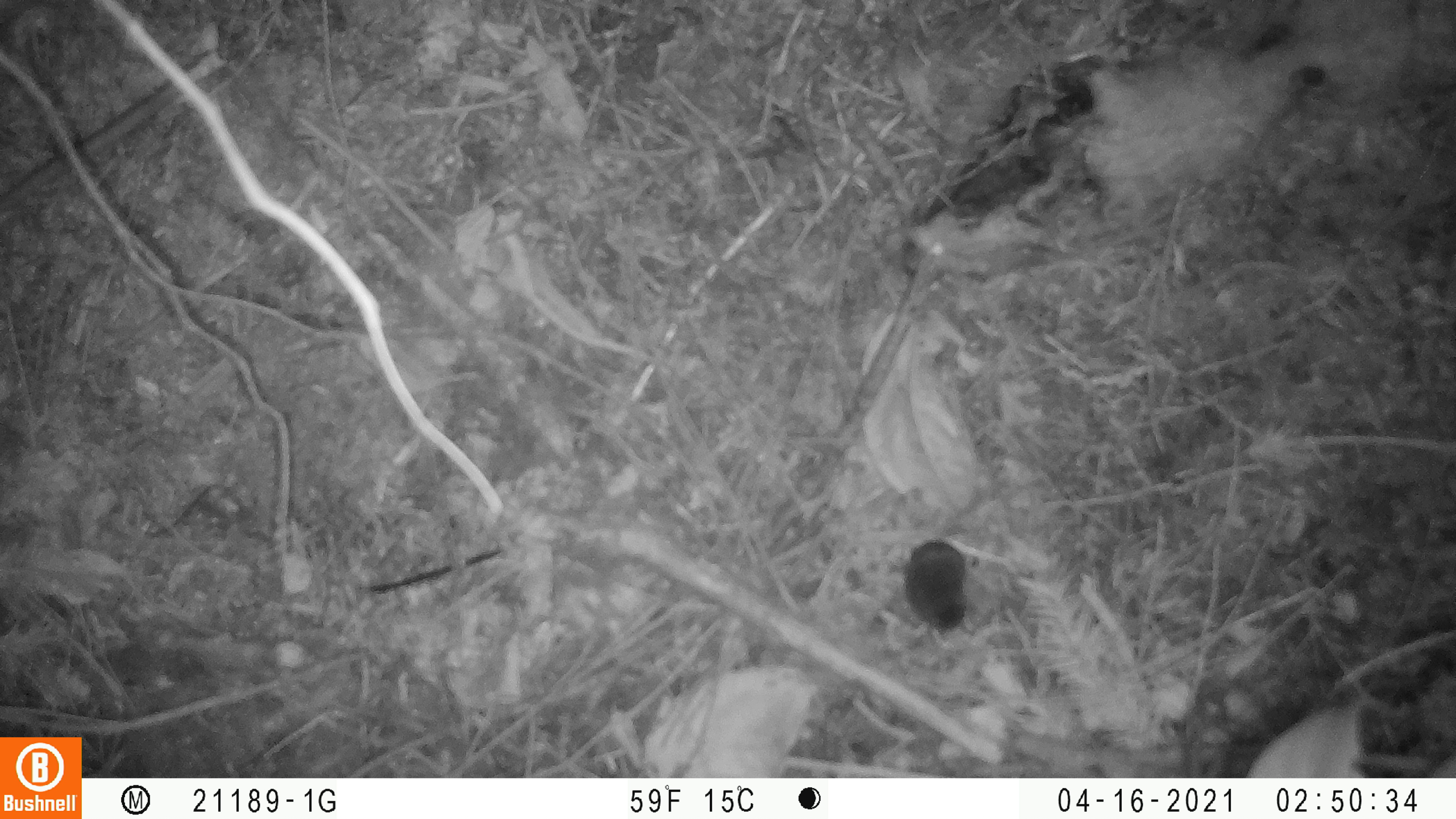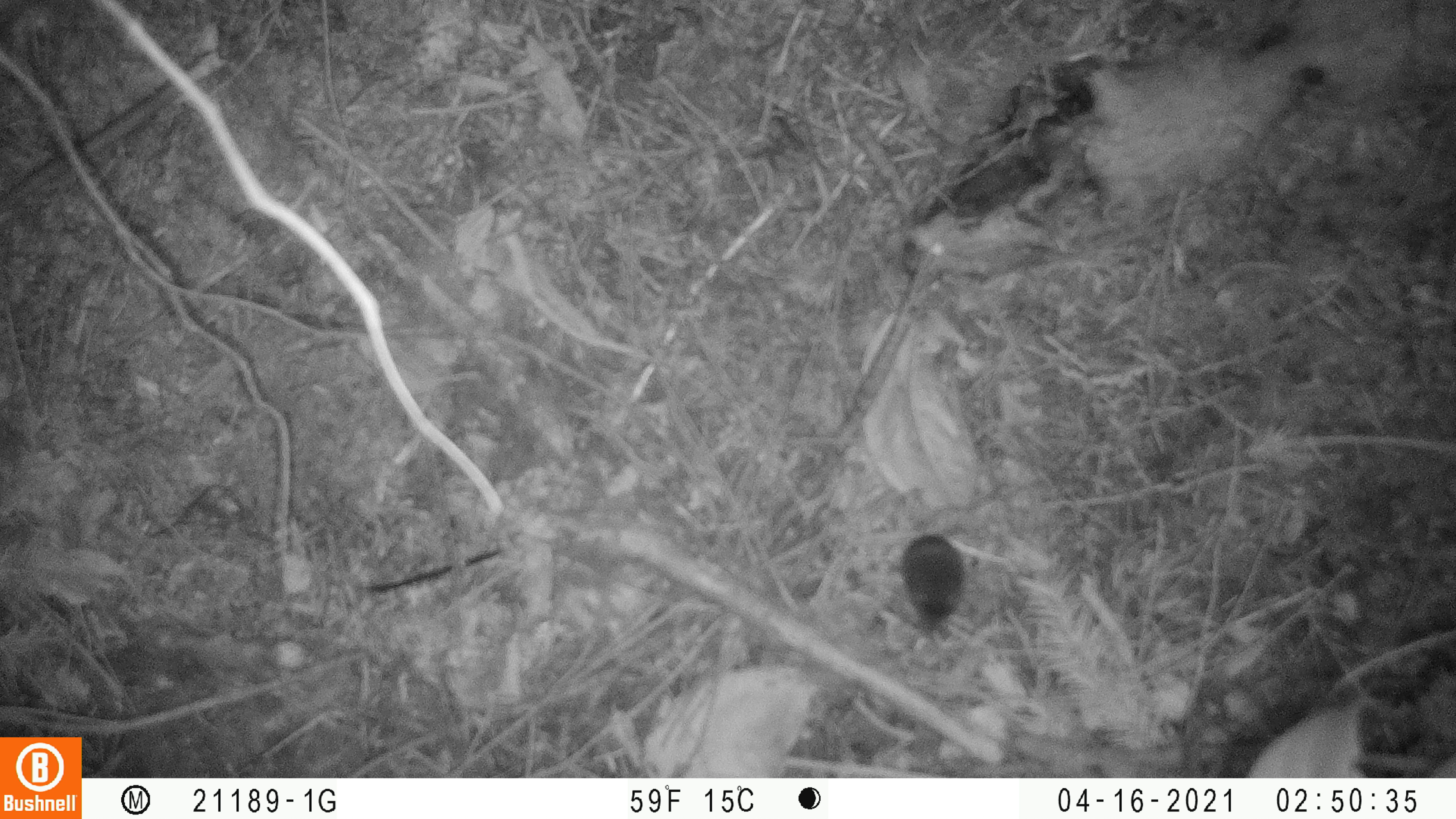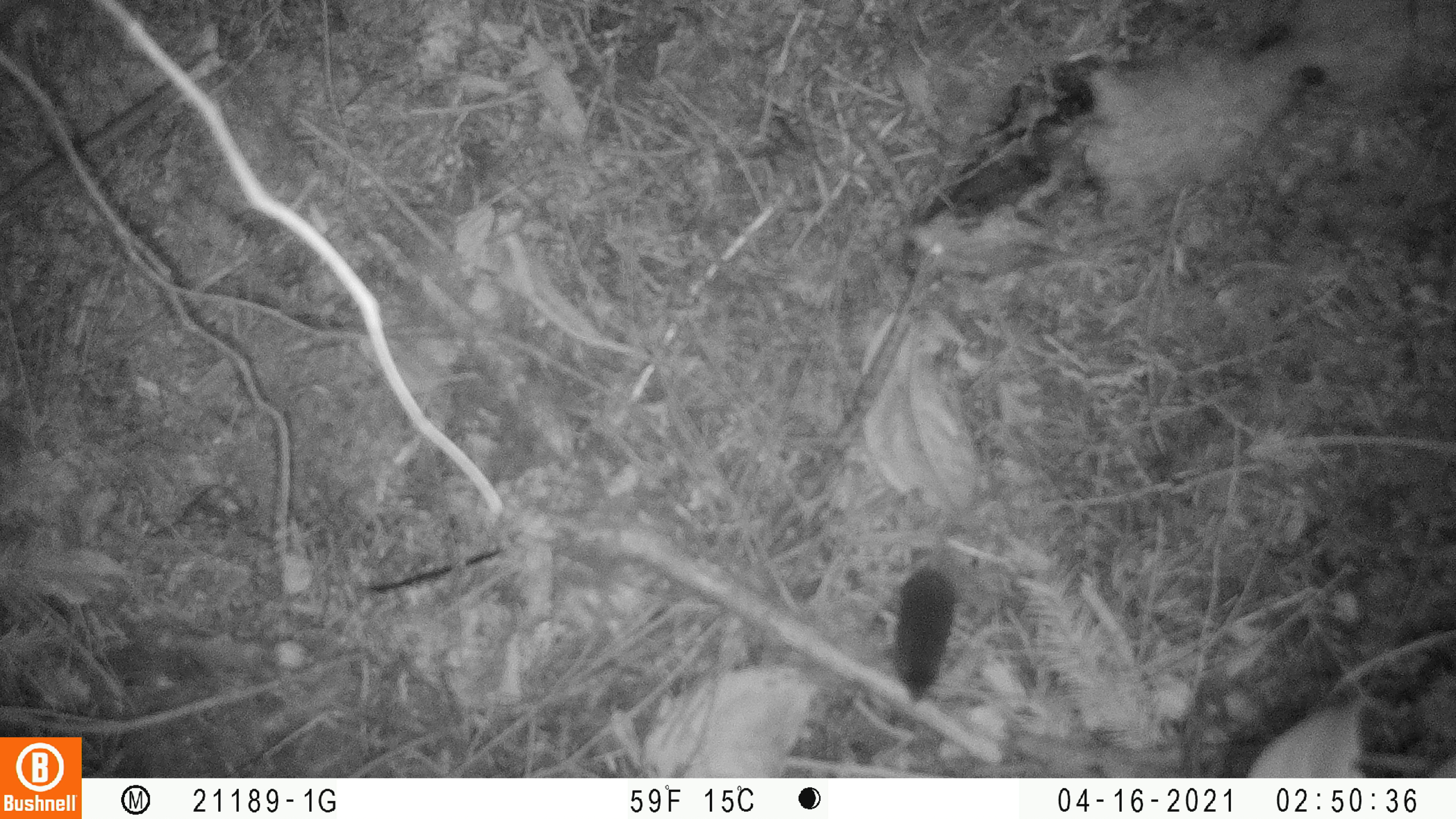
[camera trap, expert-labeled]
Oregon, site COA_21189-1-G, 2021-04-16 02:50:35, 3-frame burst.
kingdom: Animalia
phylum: Chordata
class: Mammalia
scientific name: Mammalia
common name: small mammal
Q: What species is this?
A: Small mammal (Mammalia).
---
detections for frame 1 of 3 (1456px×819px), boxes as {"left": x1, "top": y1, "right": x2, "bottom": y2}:
small mammal: {"left": 899, "top": 535, "right": 978, "bottom": 640}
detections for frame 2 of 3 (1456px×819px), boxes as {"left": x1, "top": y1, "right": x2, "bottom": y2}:
small mammal: {"left": 896, "top": 532, "right": 968, "bottom": 637}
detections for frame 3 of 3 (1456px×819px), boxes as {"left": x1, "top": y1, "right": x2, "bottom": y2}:
small mammal: {"left": 888, "top": 504, "right": 961, "bottom": 702}